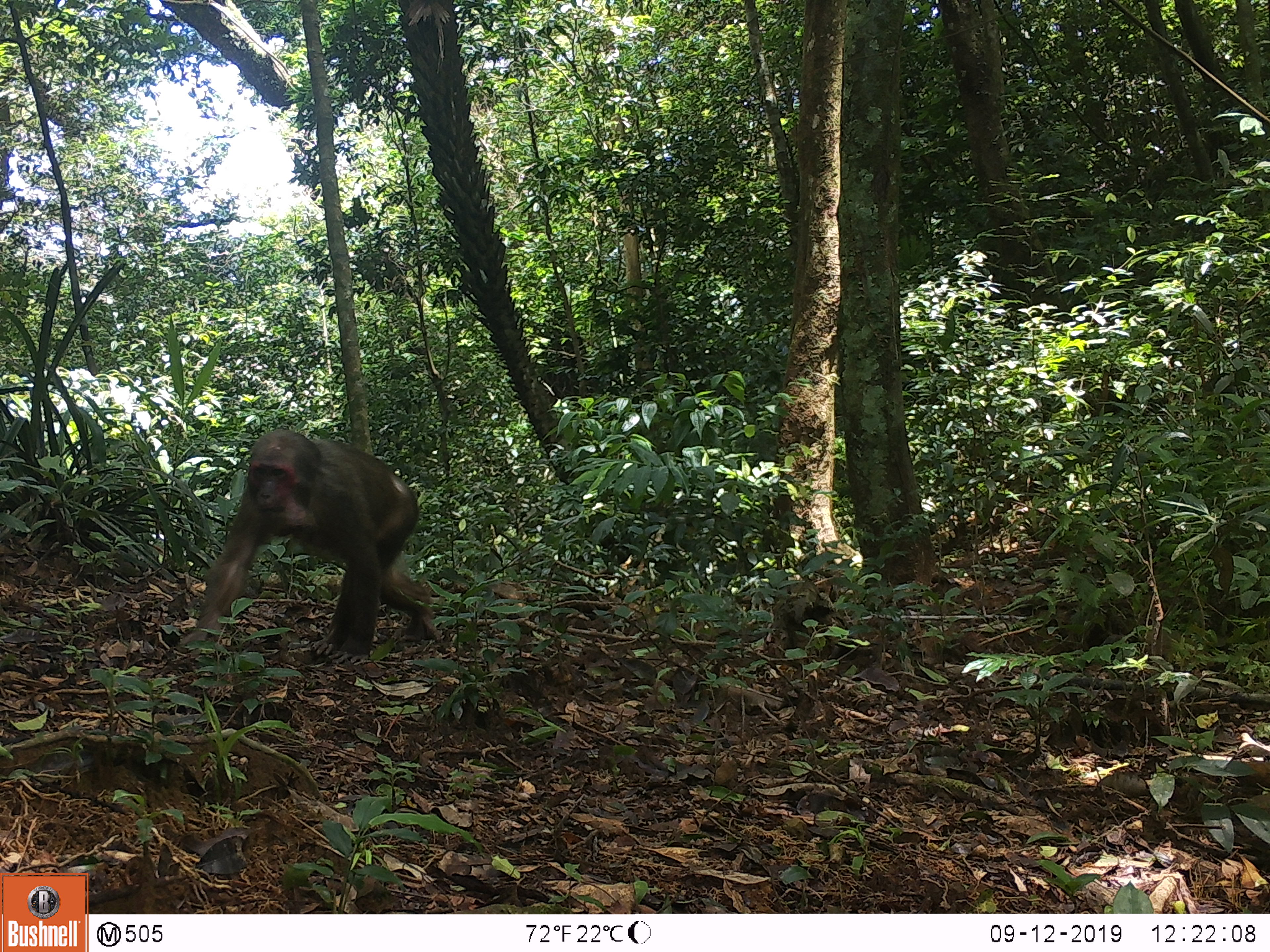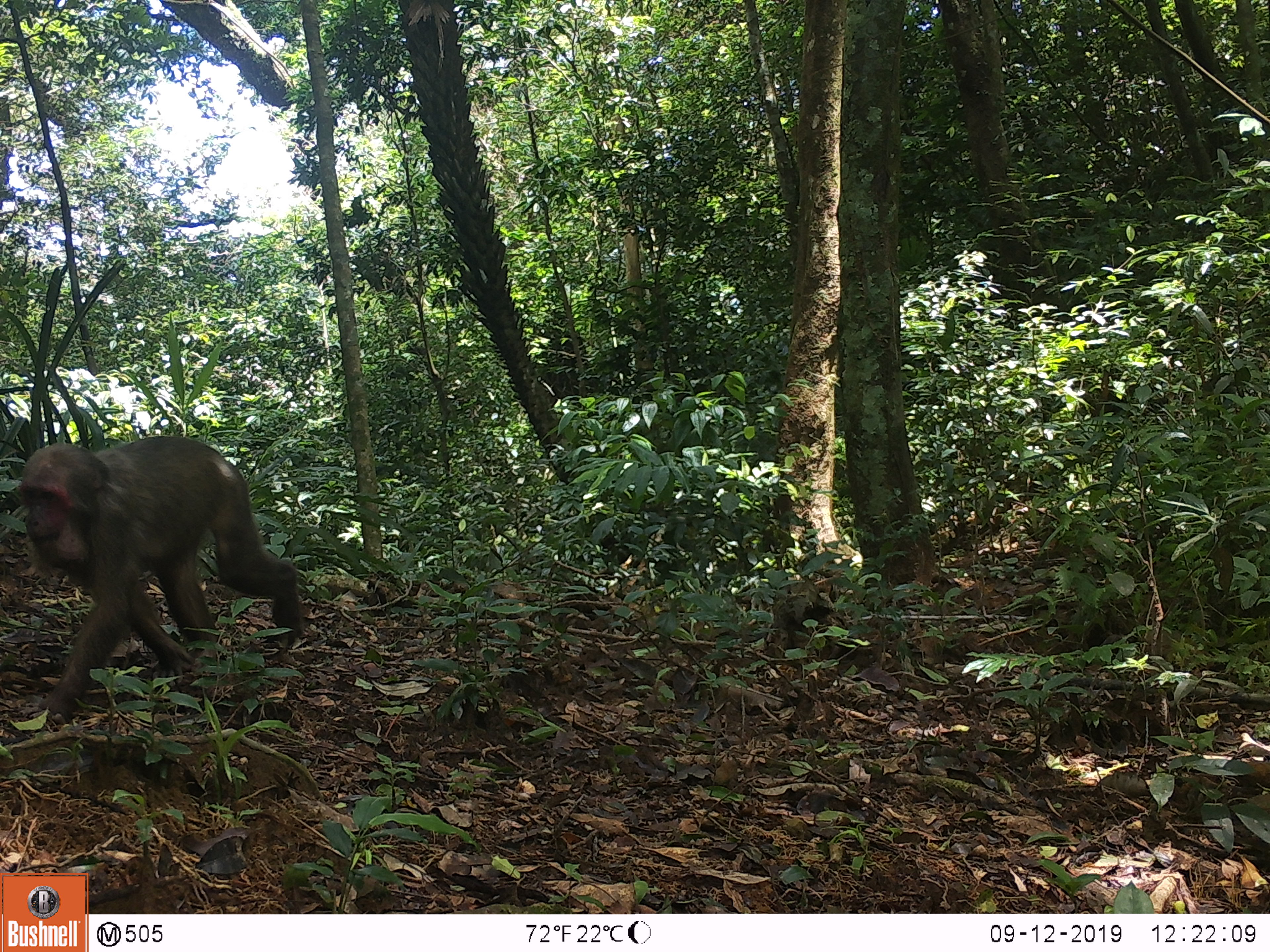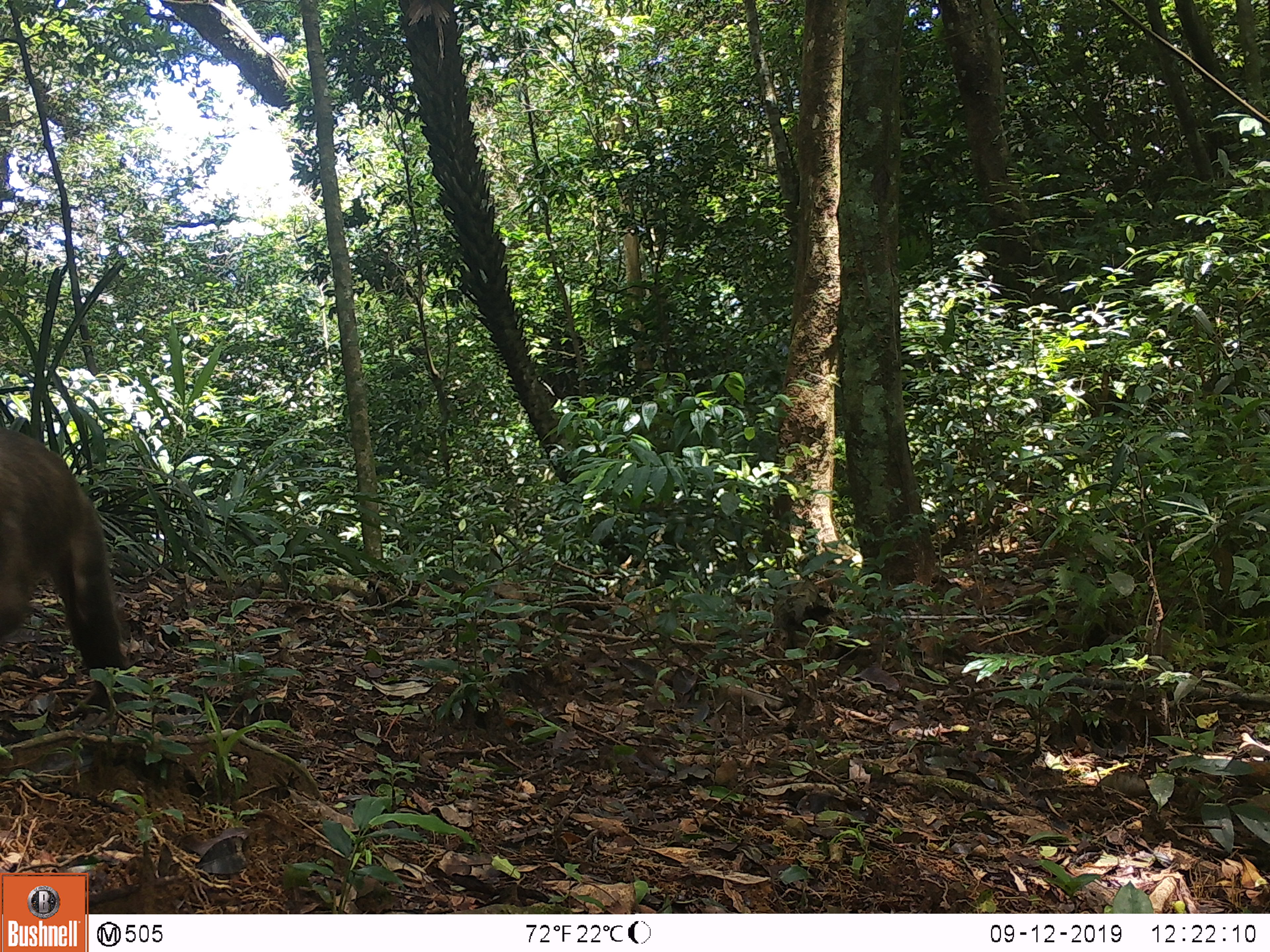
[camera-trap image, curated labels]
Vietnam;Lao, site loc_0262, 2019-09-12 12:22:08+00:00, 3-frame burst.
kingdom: Animalia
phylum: Chordata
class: Mammalia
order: Primates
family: Cercopithecidae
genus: Macaca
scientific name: Macaca arctoides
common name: stump-tailed macaque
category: stump tailed macaque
Stump tailed macaque (stump-tailed macaque) (Macaca arctoides). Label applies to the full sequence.